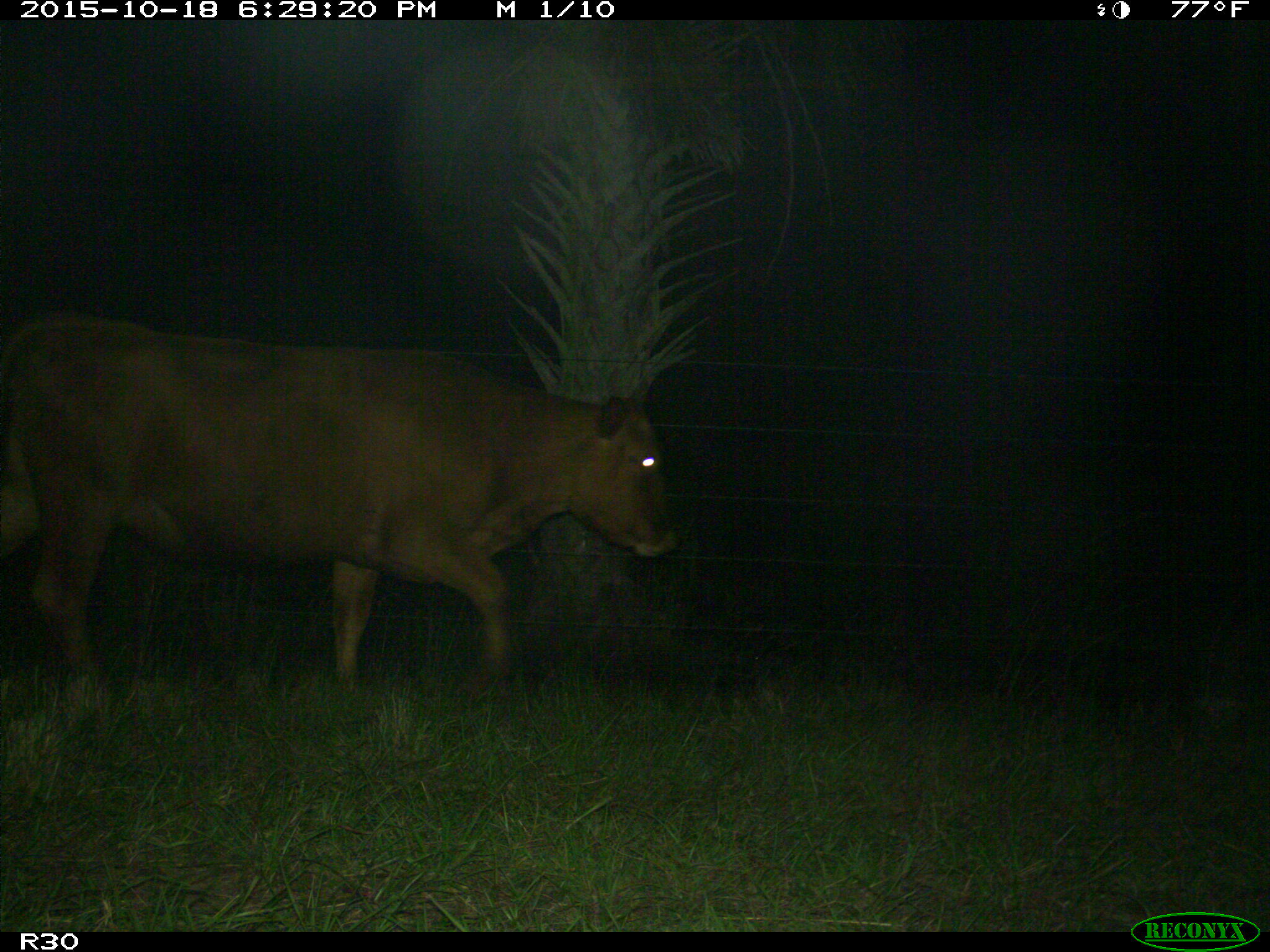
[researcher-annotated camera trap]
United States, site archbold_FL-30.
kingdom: Animalia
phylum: Chordata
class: Mammalia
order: Artiodactyla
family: Bovidae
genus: Bos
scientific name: Bos taurus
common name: domestic cow